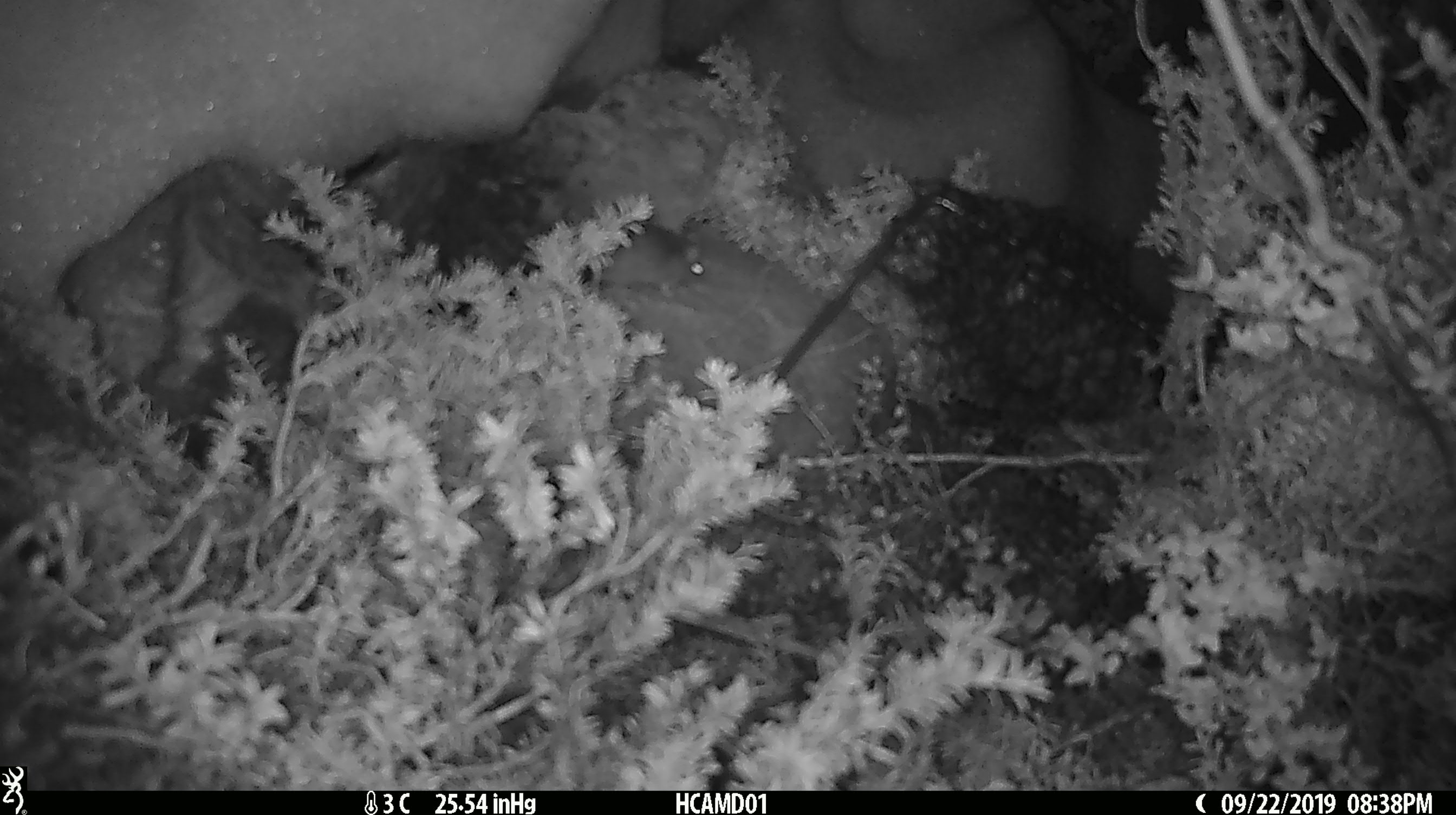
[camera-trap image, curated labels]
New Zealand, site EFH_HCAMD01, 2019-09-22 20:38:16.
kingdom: Animalia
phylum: Chordata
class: Mammalia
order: Rodentia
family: Muridae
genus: Mus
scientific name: Mus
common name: mouse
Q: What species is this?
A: Mouse (Mus).